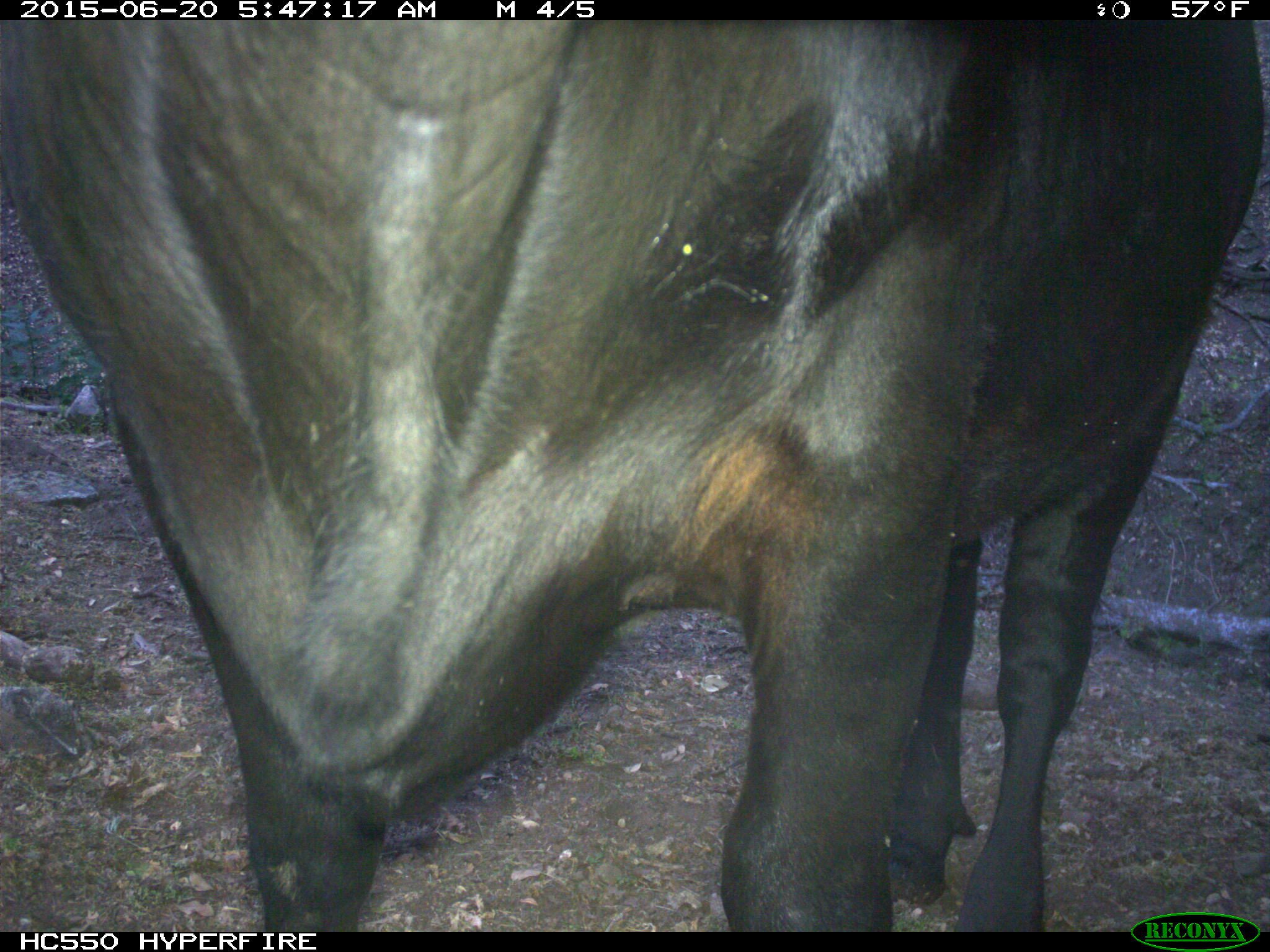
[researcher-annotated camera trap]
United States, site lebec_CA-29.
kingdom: Animalia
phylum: Chordata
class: Mammalia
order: Artiodactyla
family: Bovidae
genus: Bos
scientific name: Bos taurus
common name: domestic cow